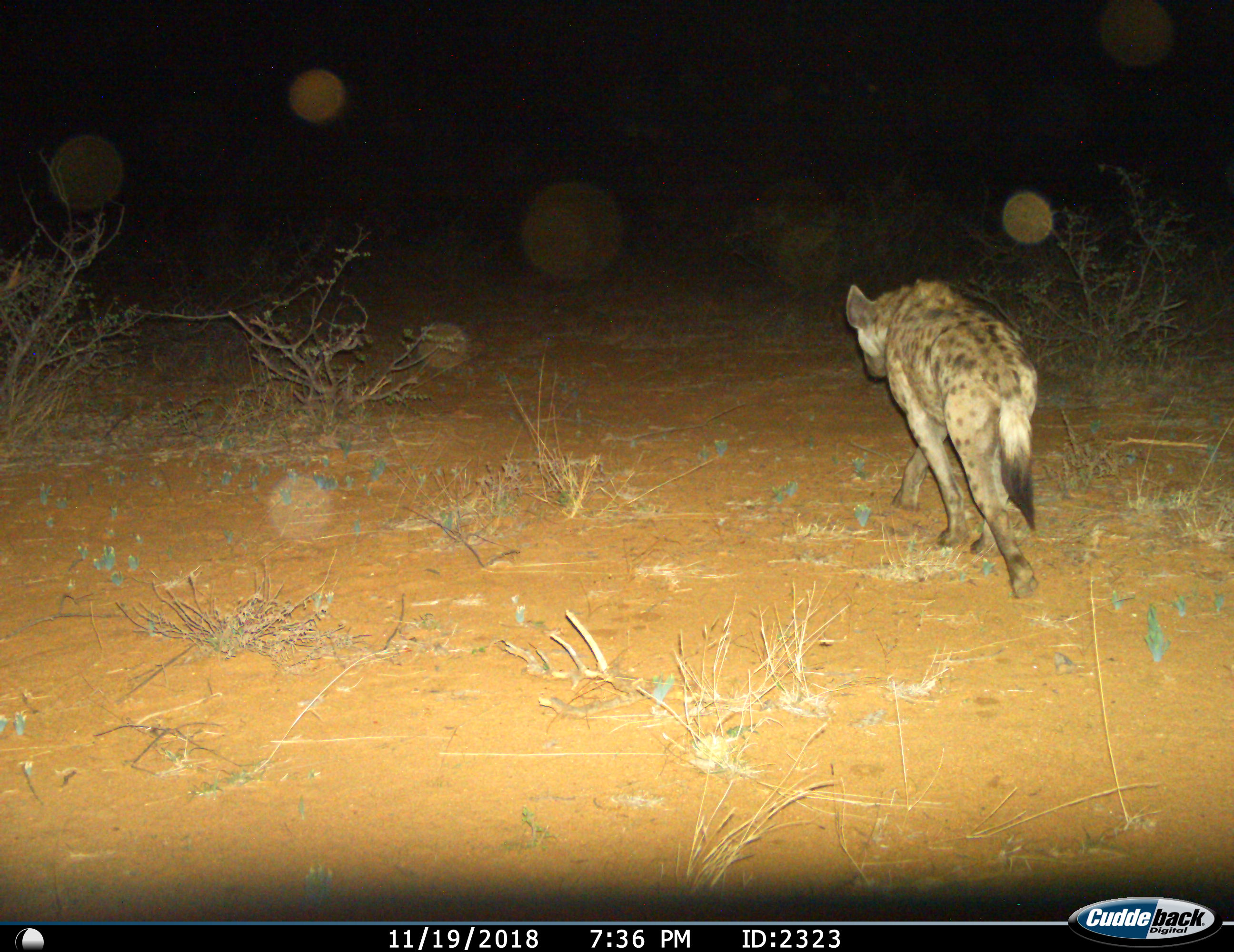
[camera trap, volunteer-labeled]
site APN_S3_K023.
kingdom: Animalia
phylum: Chordata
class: Mammalia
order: Carnivora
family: Hyaenidae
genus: Crocuta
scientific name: Crocuta crocuta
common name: spotted hyena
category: hyenaspotted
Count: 1.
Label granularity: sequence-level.